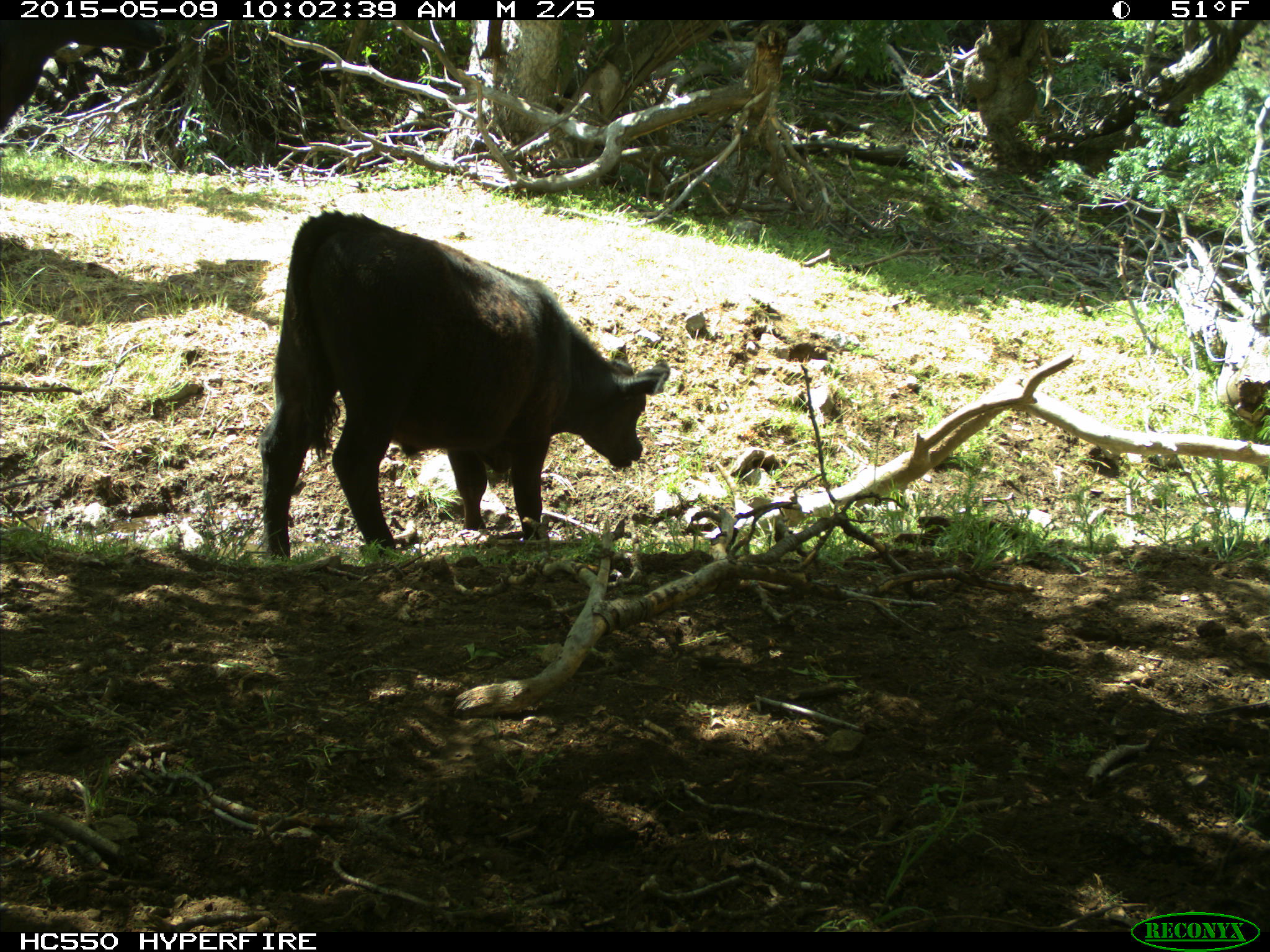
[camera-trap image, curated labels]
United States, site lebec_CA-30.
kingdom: Animalia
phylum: Chordata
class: Mammalia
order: Artiodactyla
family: Bovidae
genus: Bos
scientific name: Bos taurus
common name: domestic cow